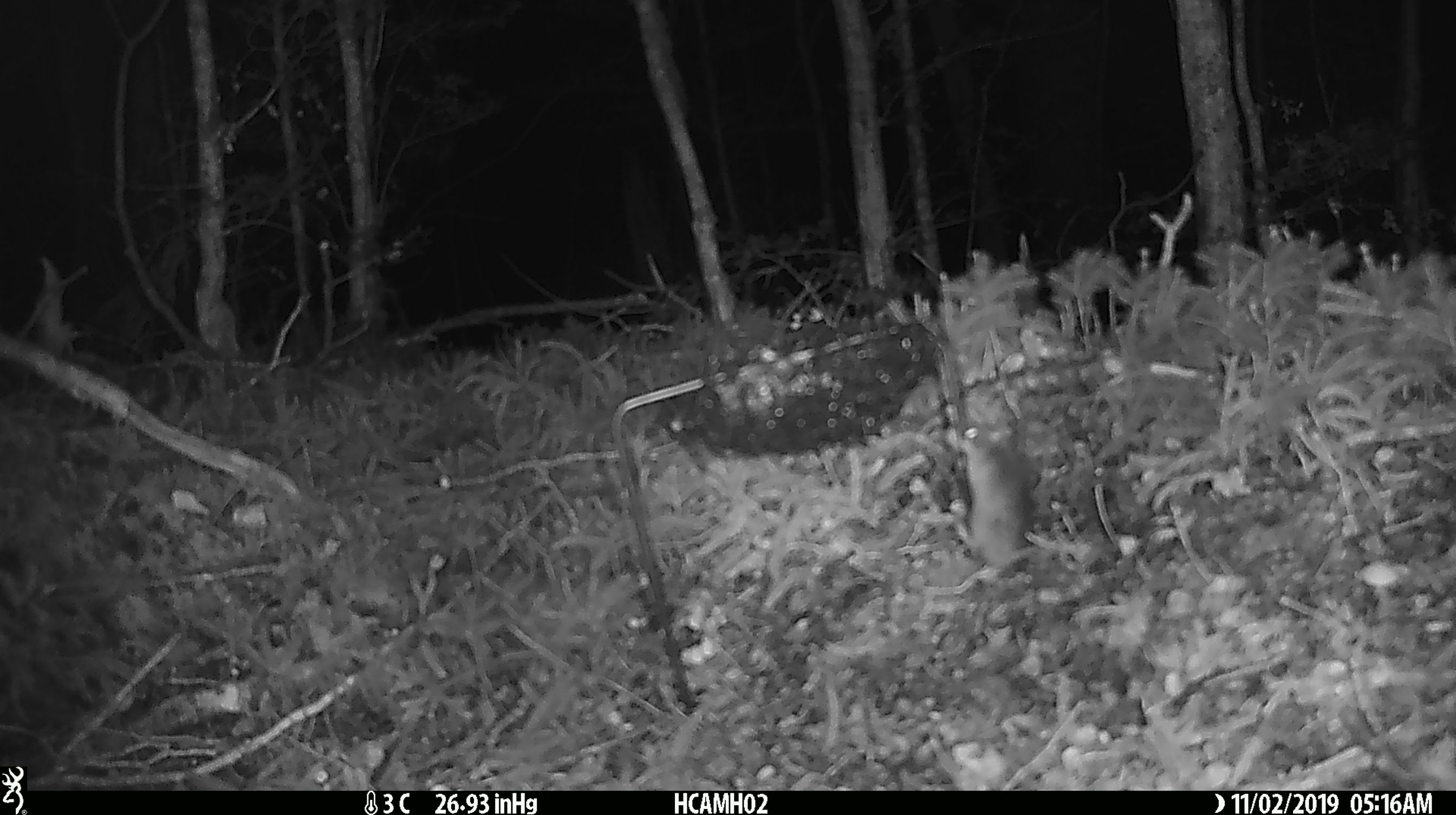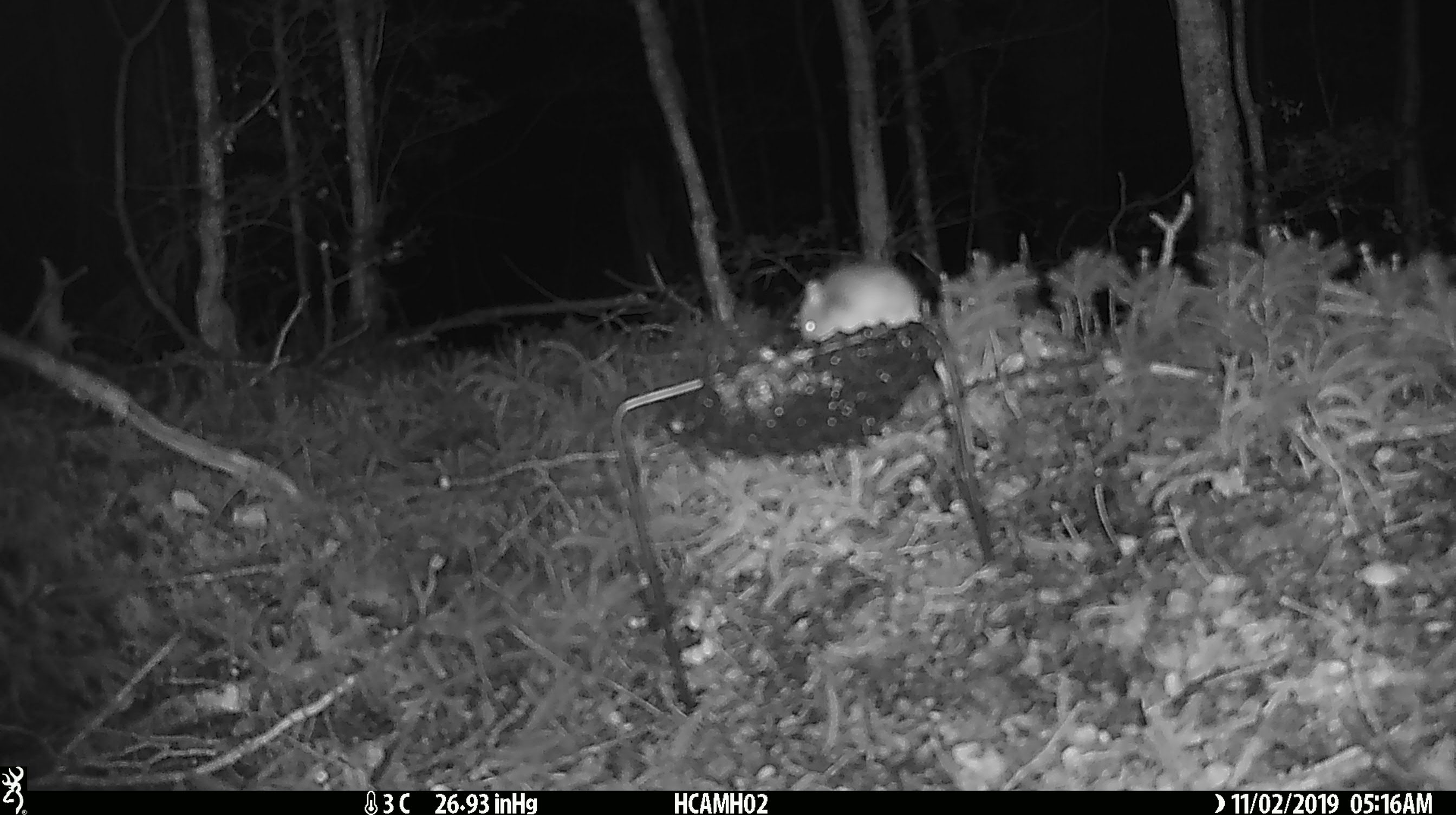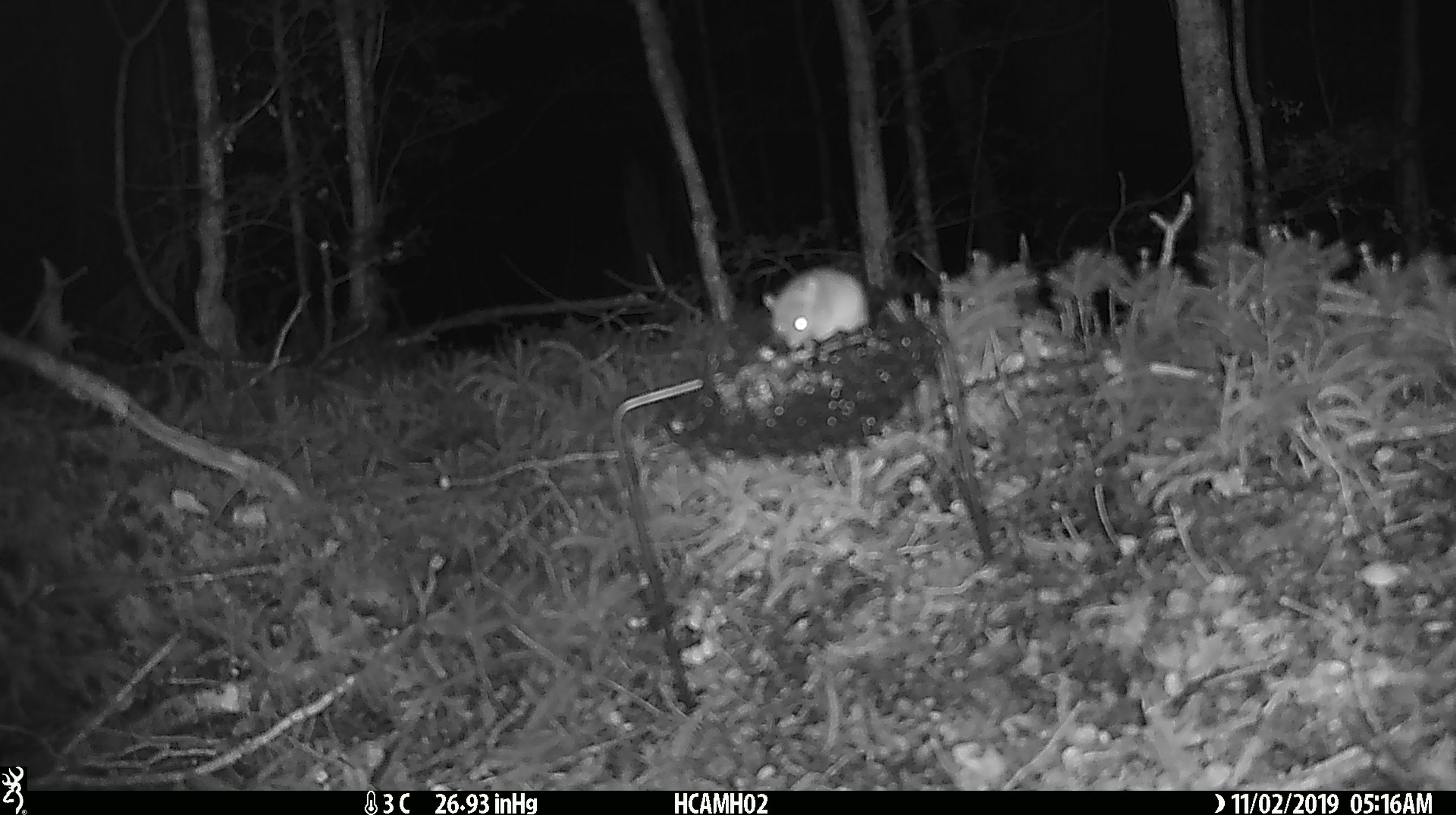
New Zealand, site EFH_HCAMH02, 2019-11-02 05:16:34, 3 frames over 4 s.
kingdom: Animalia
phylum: Chordata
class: Mammalia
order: Rodentia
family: Muridae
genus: Mus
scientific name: Mus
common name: mouse